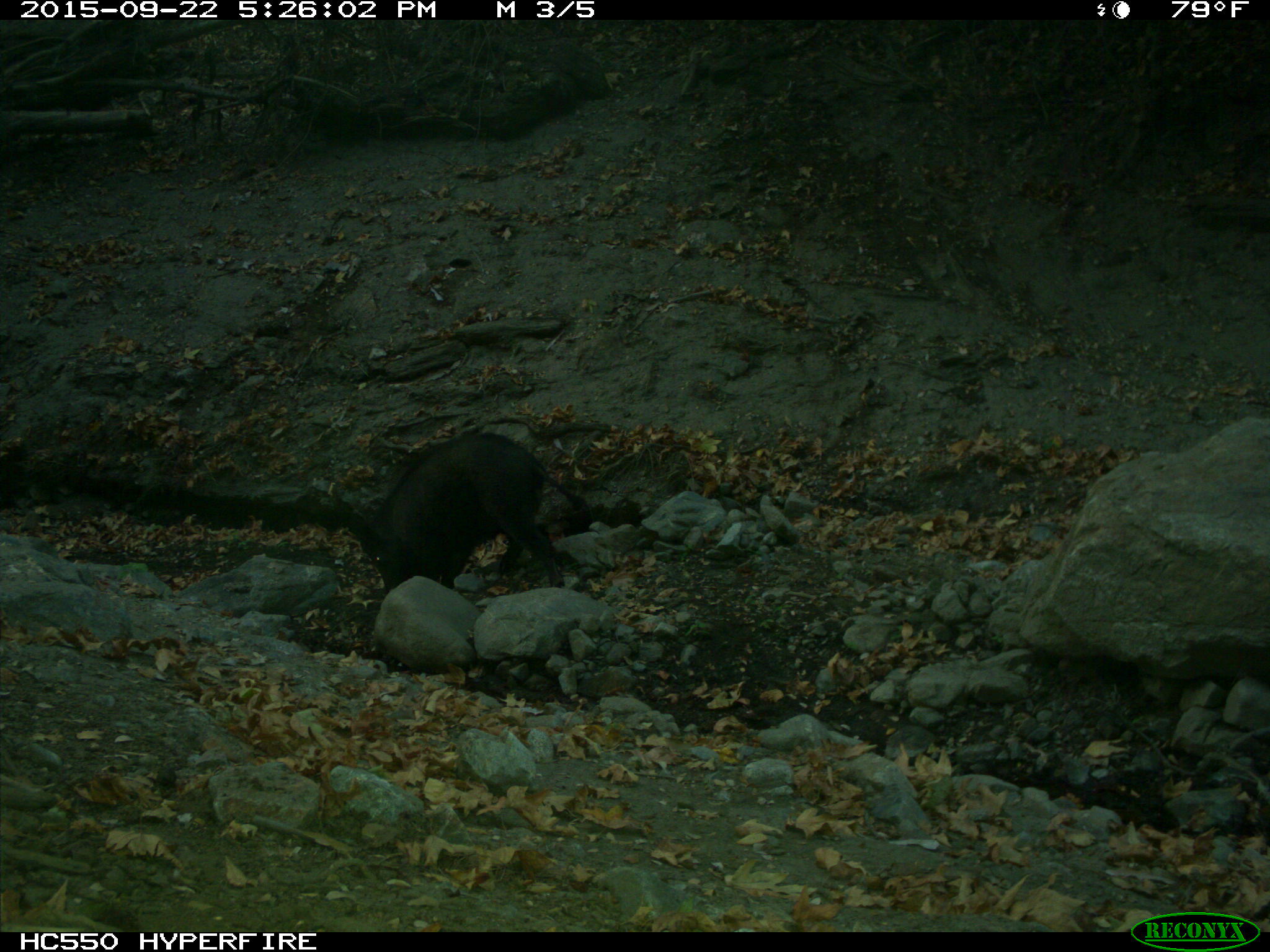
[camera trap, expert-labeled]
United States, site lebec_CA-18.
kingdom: Animalia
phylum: Chordata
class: Mammalia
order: Artiodactyla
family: Suidae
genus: Sus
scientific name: Sus scrofa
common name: wild boar